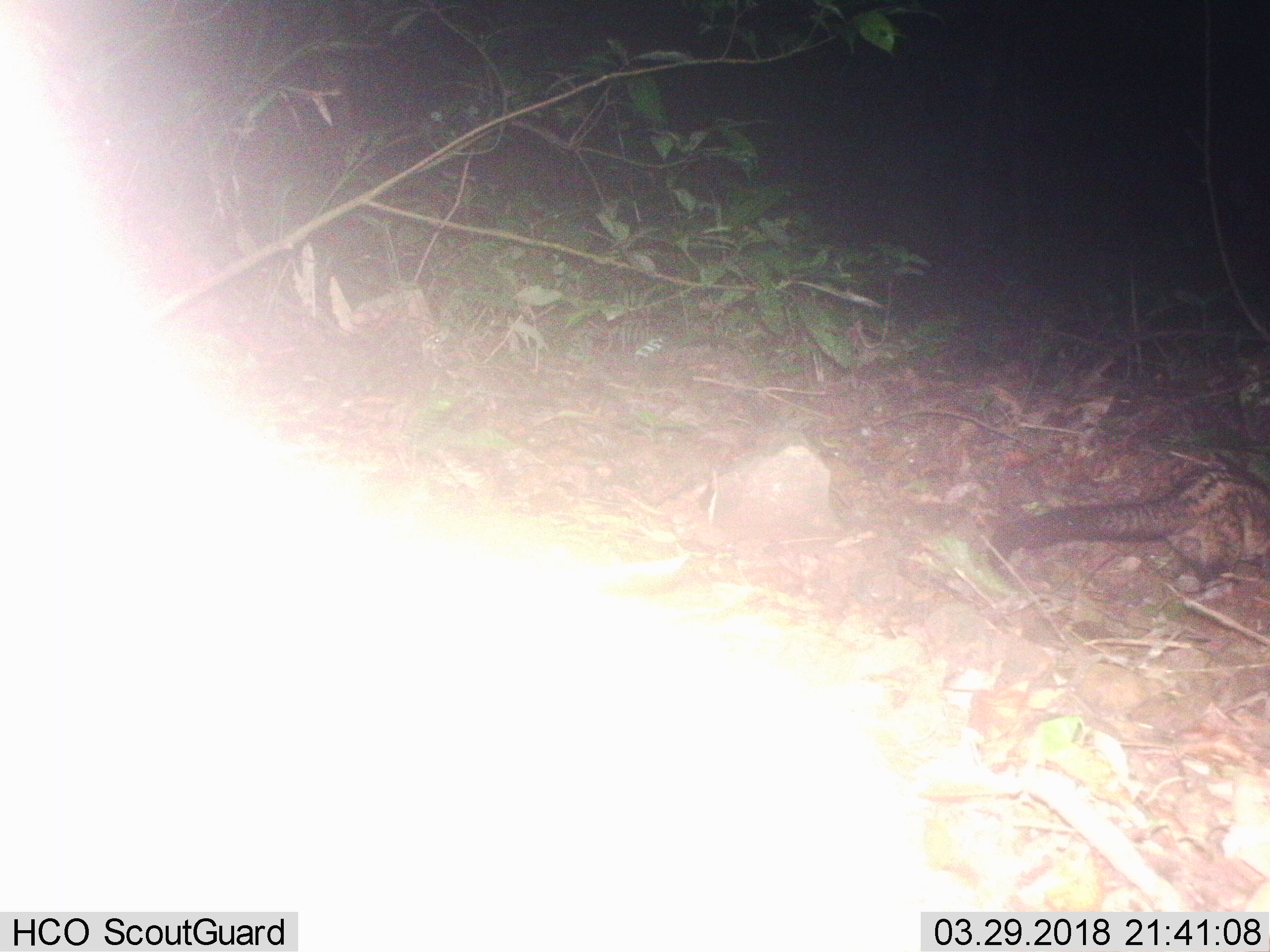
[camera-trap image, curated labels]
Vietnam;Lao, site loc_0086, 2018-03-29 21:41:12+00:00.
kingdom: Animalia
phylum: Chordata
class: Mammalia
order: Carnivora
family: Viverridae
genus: Paradoxurus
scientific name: Paradoxurus hermaphroditus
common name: common palm civet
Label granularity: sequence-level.